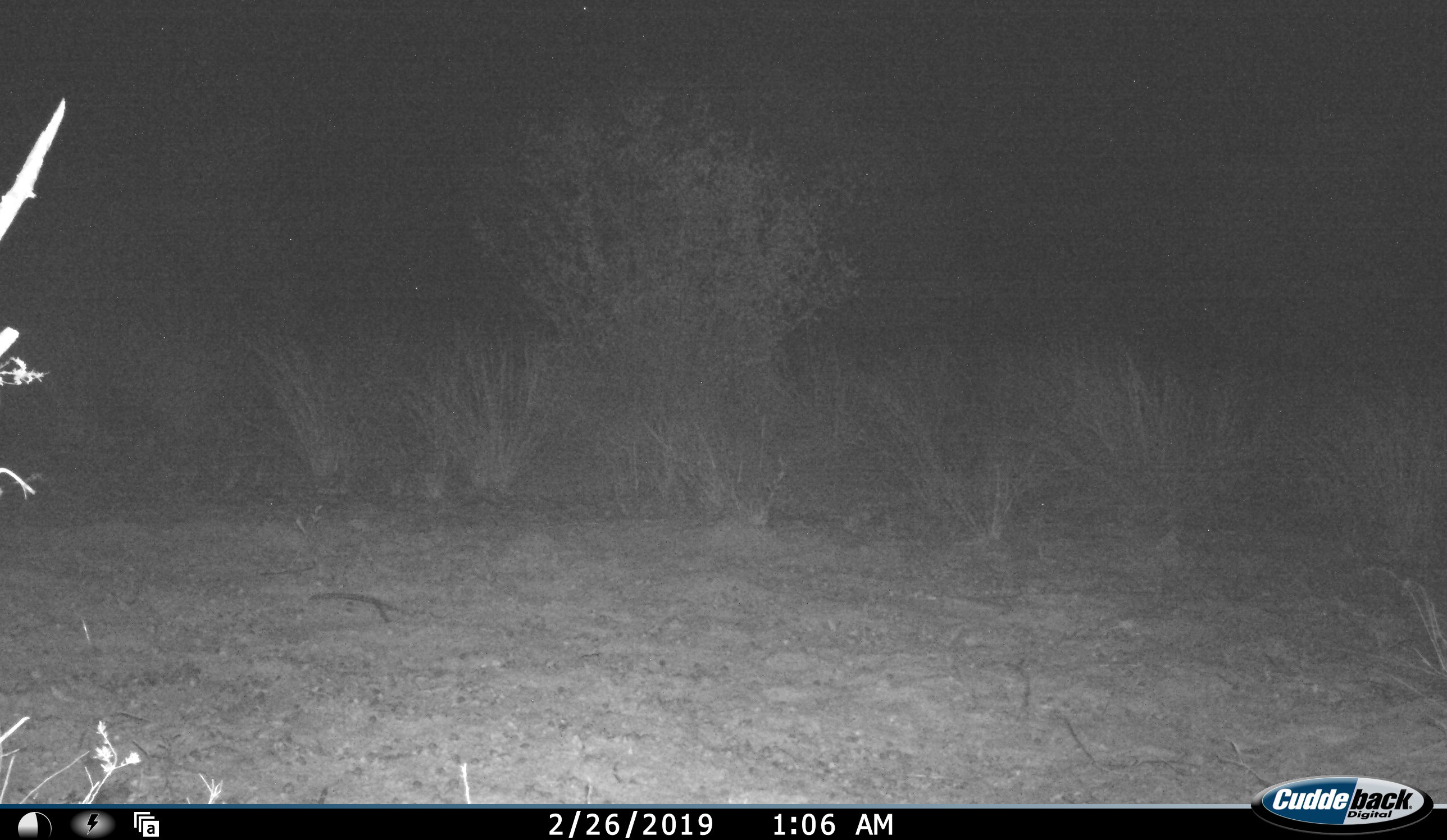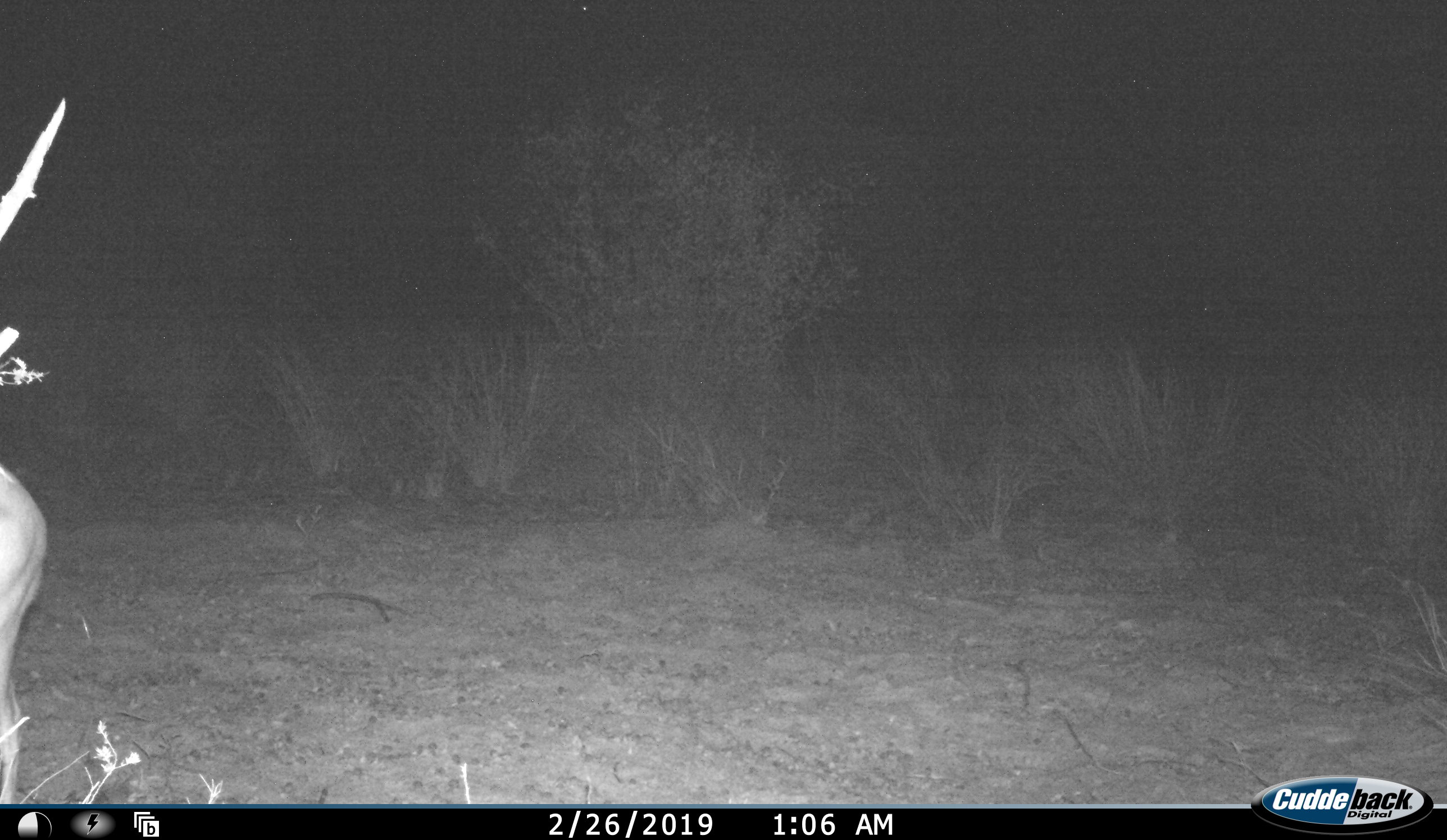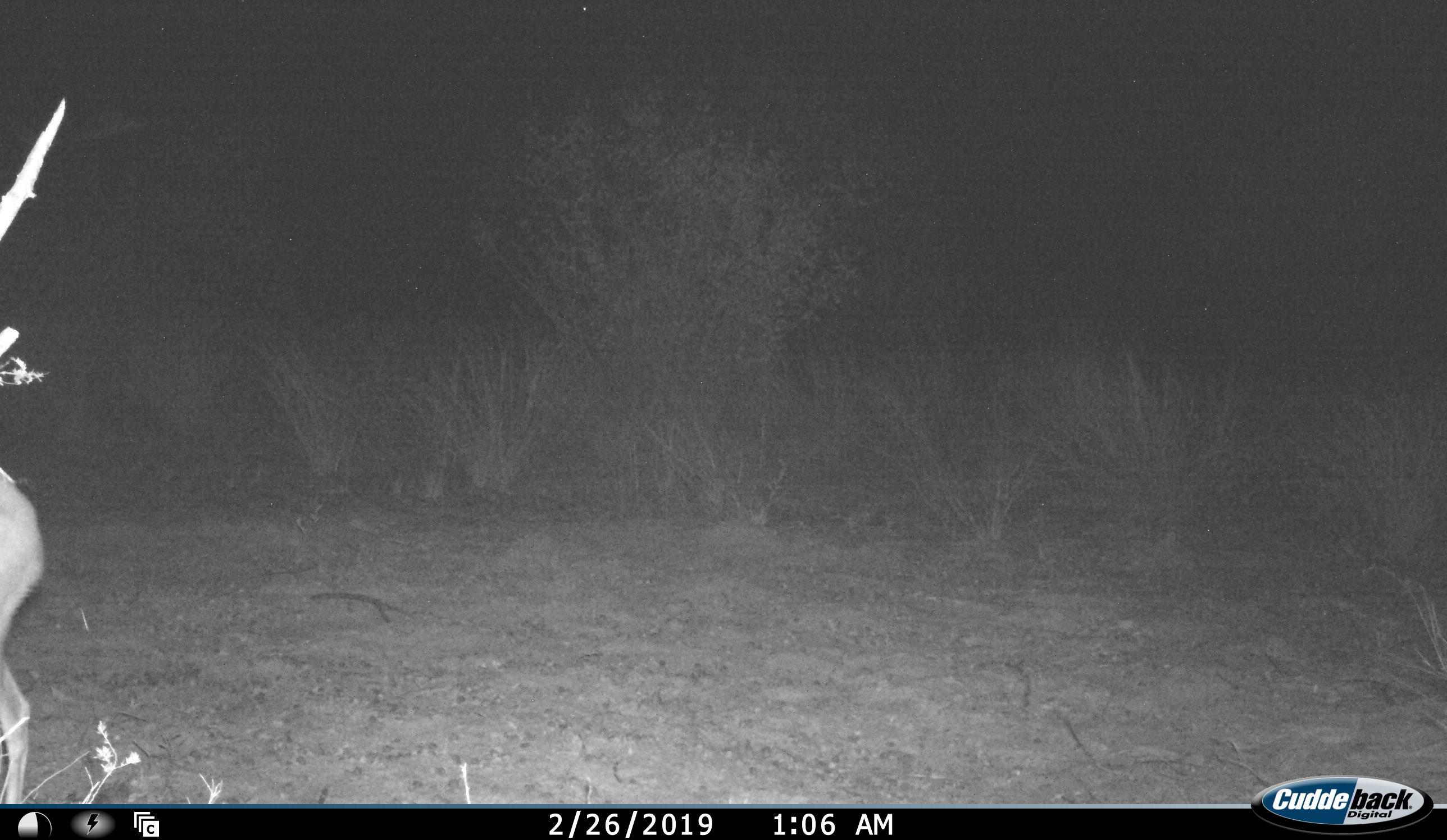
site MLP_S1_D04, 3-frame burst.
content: unidentified animal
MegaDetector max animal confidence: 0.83